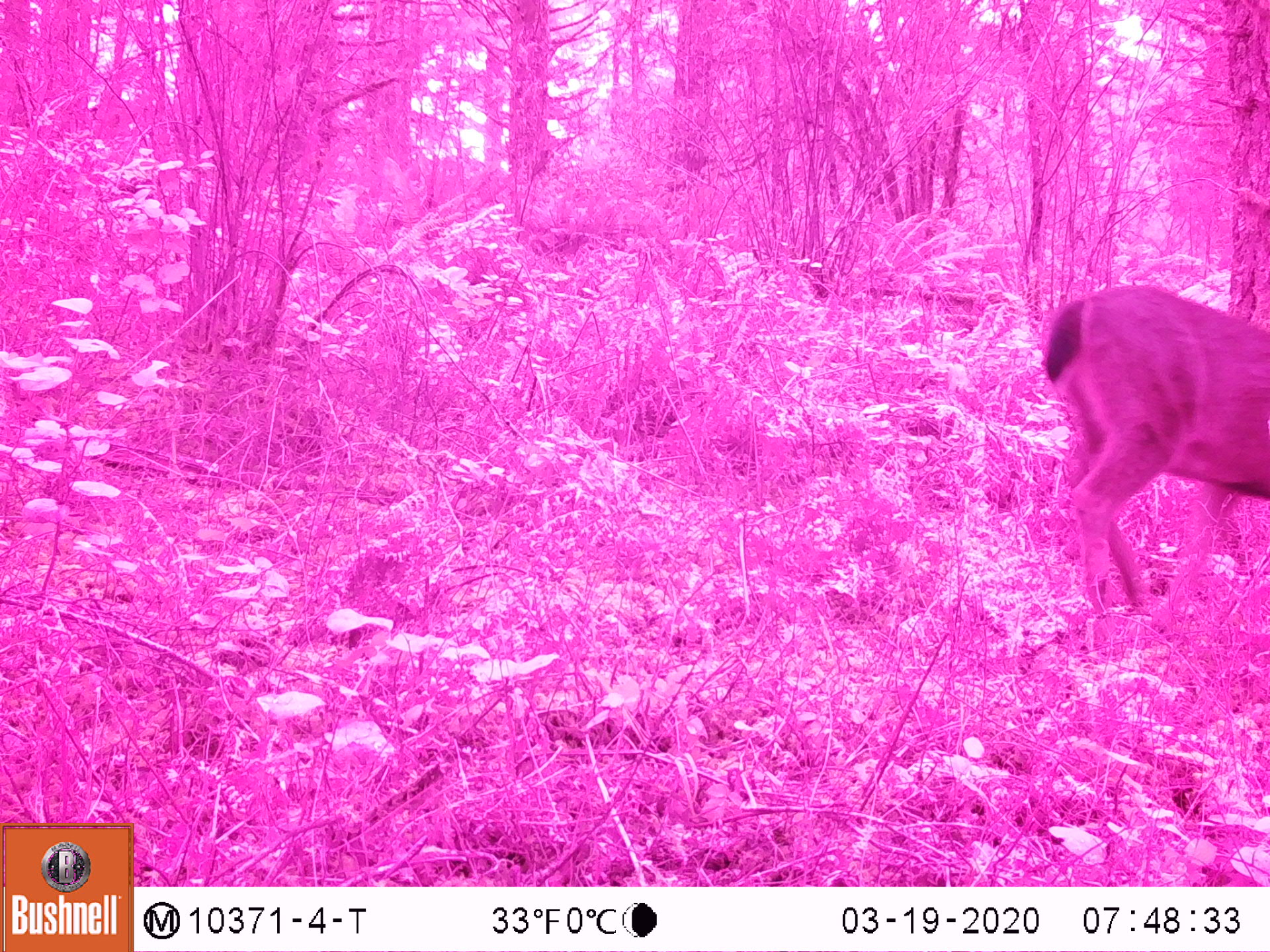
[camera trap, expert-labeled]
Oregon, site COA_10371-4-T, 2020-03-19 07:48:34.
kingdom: Animalia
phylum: Chordata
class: Mammalia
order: Artiodactyla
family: Cervidae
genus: Odocoileus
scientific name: Odocoileus hemionus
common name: black-tailed deer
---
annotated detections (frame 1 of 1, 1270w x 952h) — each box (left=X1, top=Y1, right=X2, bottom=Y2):
black-tailed deer: (left=1030, top=276, right=1266, bottom=622)